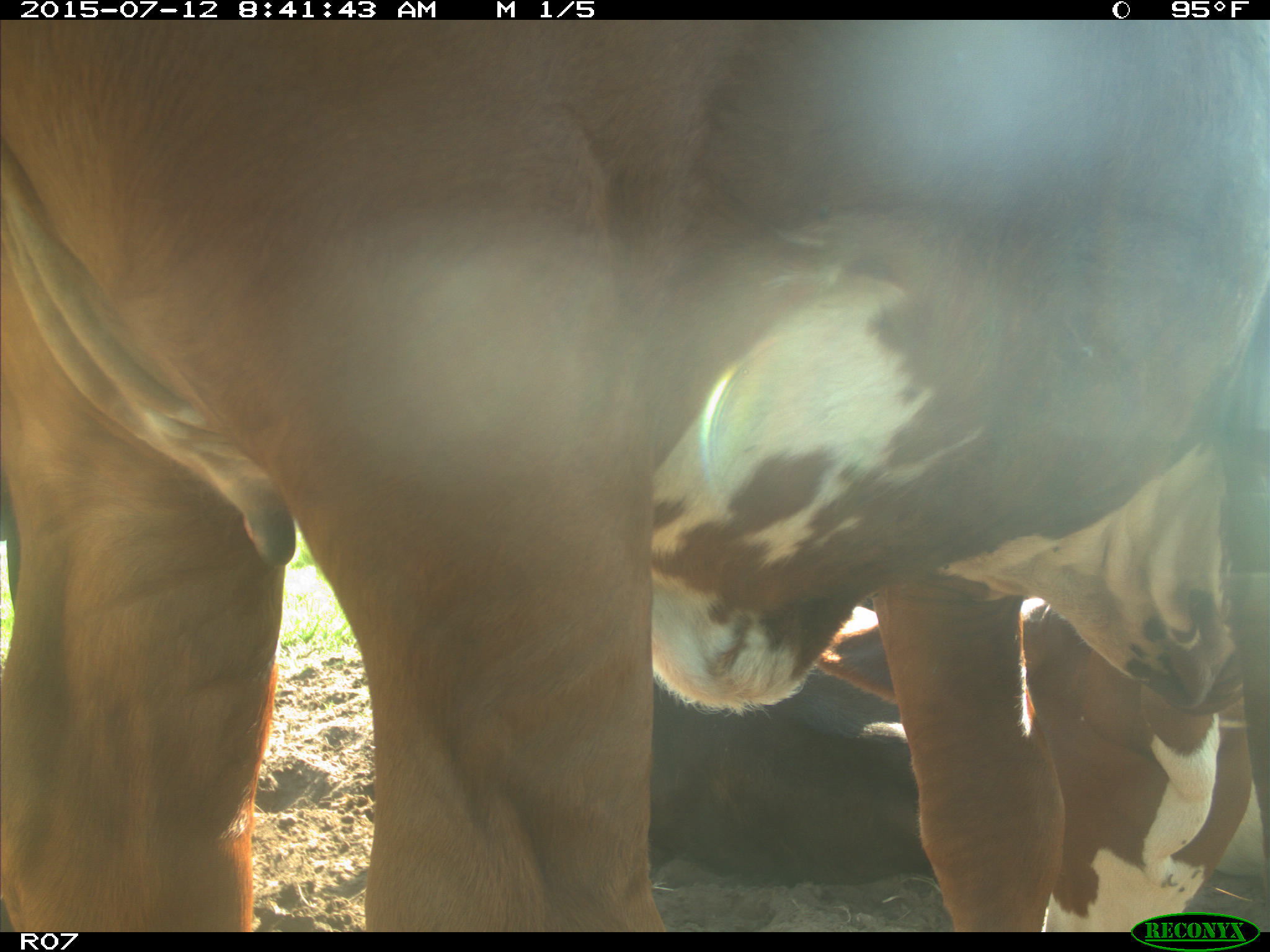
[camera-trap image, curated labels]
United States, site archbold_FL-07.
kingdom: Animalia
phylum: Chordata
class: Mammalia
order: Artiodactyla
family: Bovidae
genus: Bos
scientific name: Bos taurus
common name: domestic cow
Bos taurus (domestic cow).